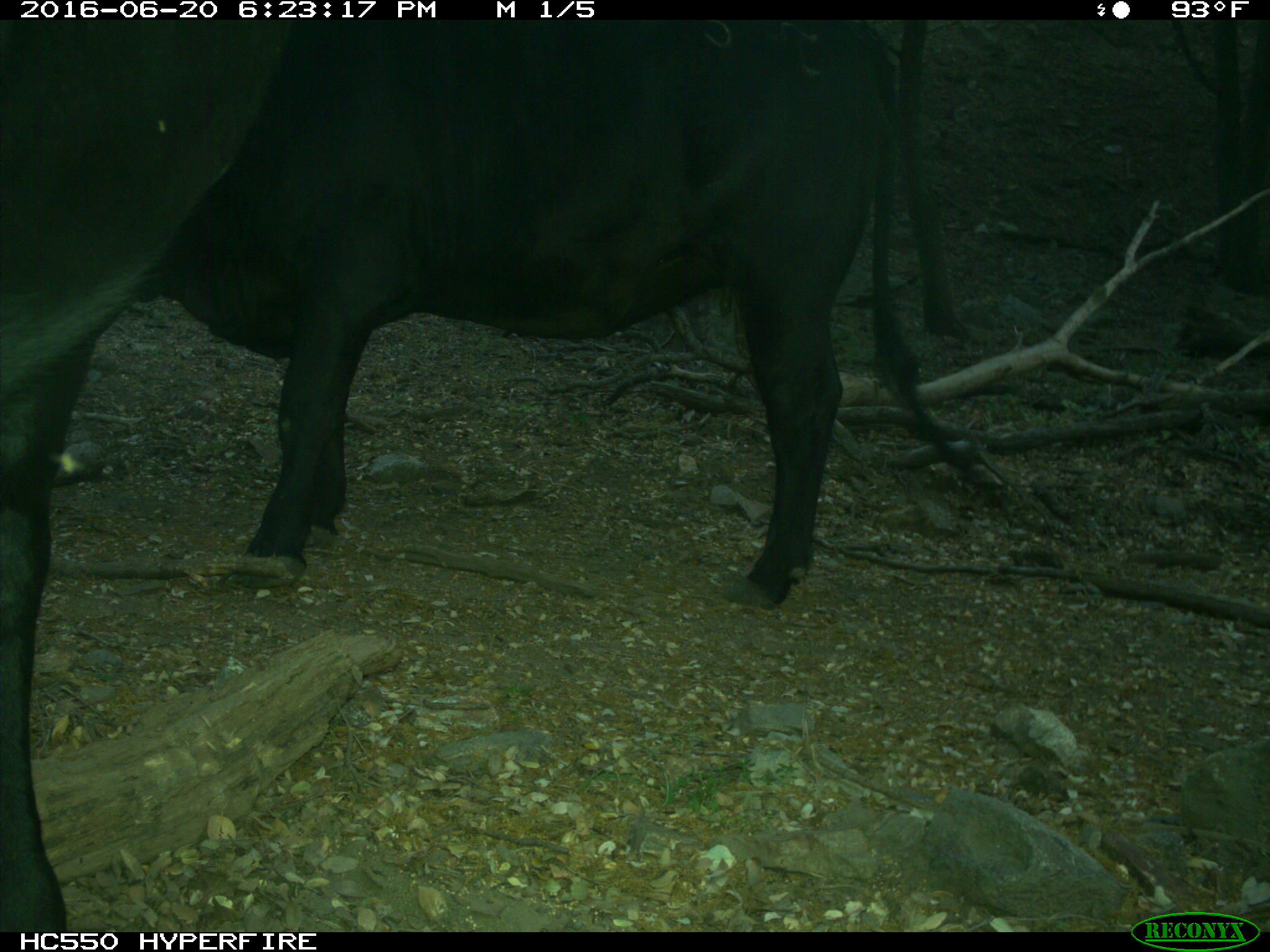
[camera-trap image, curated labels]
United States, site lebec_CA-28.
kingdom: Animalia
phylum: Chordata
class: Mammalia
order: Artiodactyla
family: Bovidae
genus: Bos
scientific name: Bos taurus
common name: domestic cow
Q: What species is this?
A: Bos taurus (domestic cow).